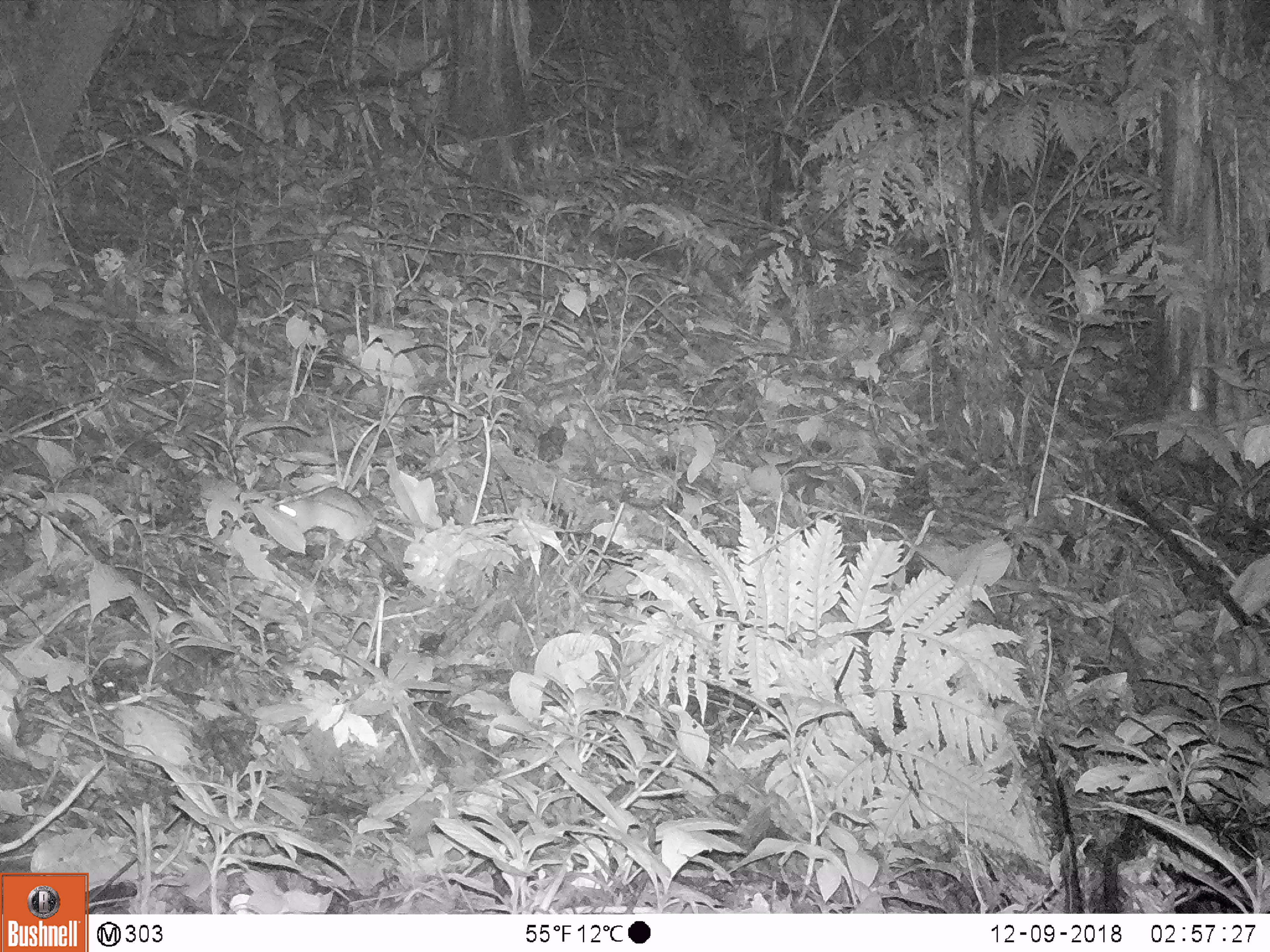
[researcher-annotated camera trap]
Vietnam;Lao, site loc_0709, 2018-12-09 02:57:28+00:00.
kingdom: Animalia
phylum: Chordata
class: Mammalia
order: Rodentia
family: Muridae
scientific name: Muridae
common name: old-world mice and rats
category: unidentified murid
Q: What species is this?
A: Unidentified murid (old-world mice and rats) (Muridae).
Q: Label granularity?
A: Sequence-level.